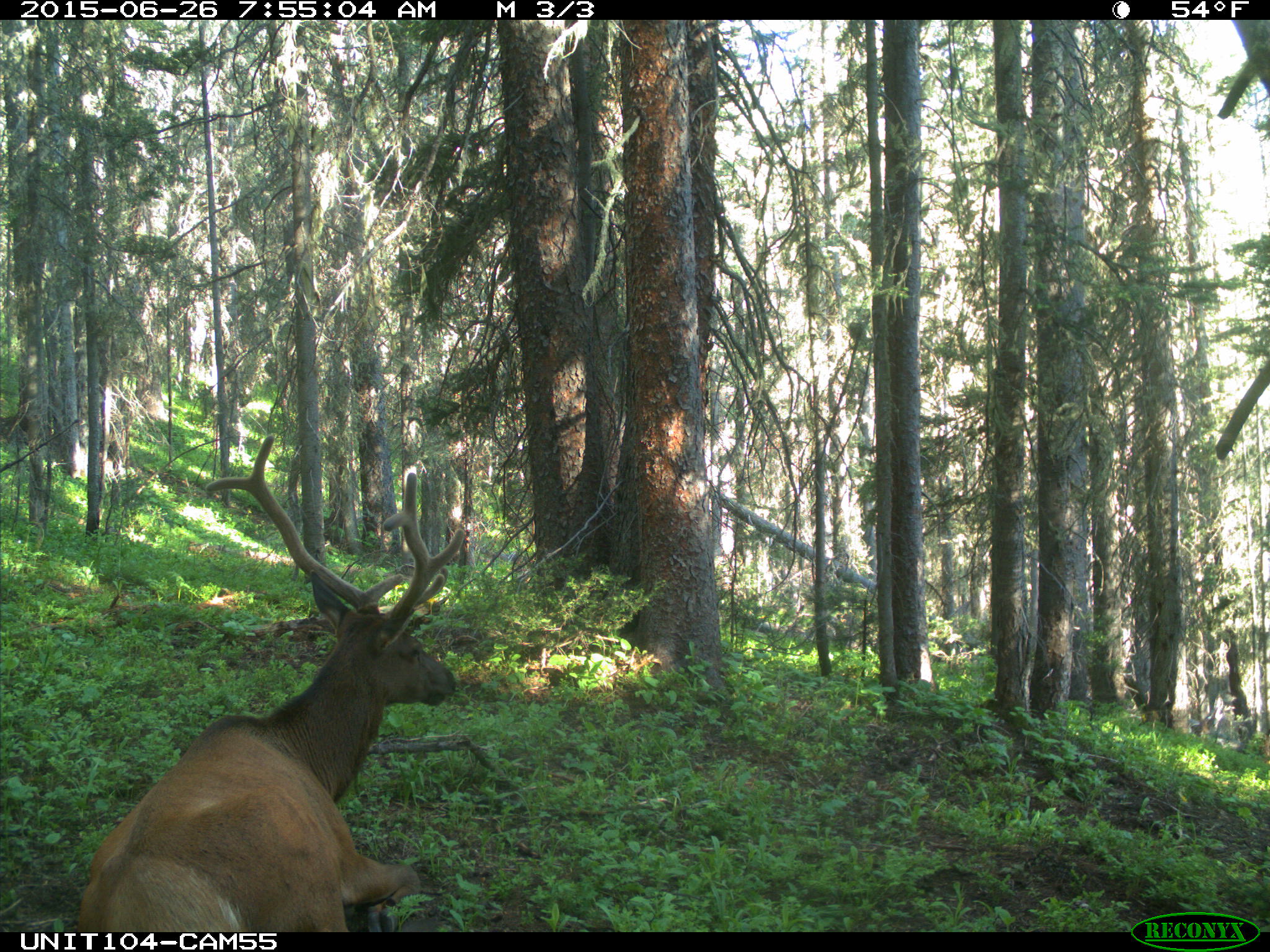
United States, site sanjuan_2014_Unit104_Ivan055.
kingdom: Animalia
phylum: Chordata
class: Mammalia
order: Artiodactyla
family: Cervidae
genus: Cervus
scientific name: Cervus elaphus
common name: red deer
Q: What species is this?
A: Cervus elaphus (red deer).